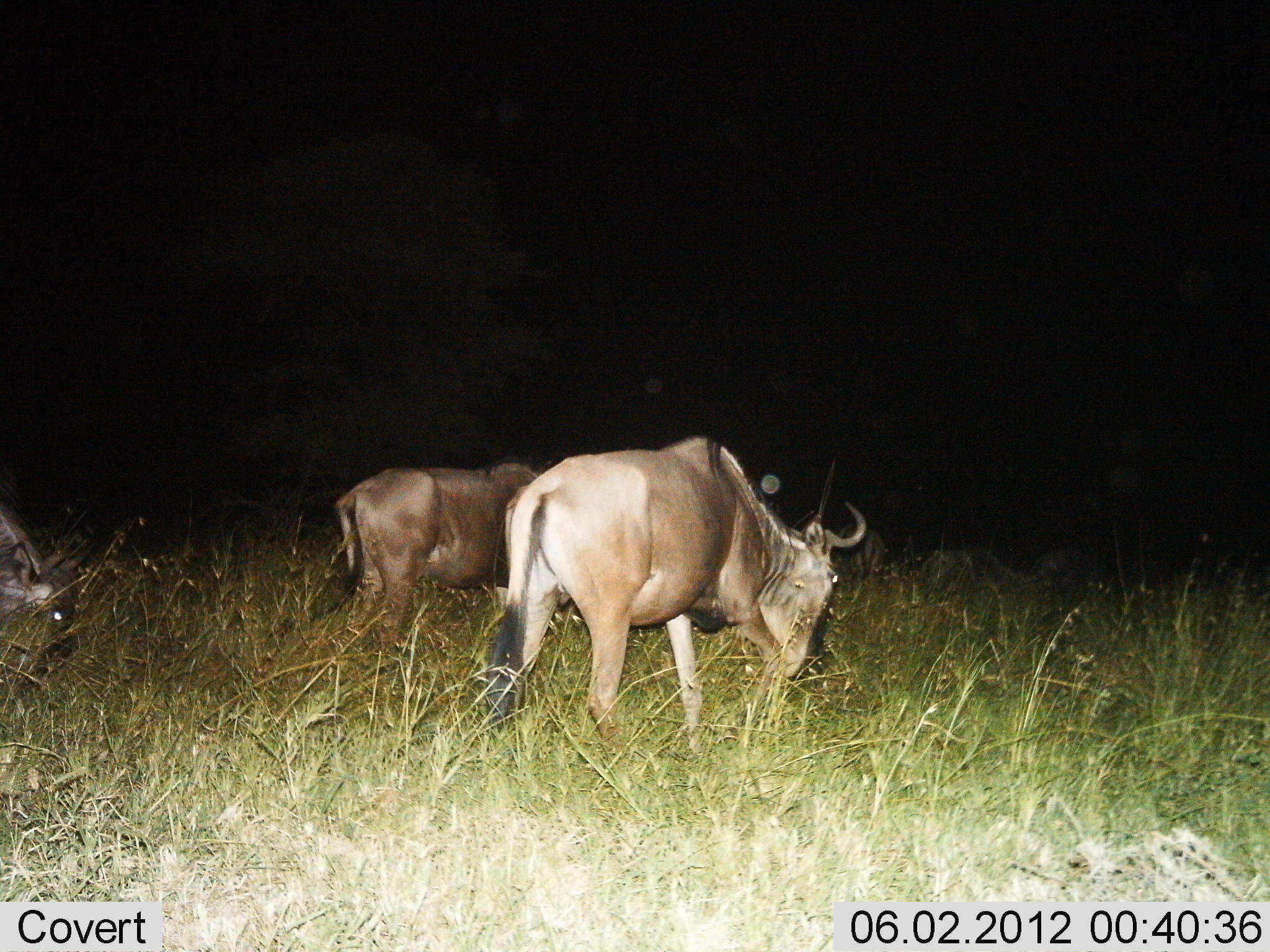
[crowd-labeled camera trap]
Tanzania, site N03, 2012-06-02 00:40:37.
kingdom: Animalia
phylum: Chordata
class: Mammalia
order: Artiodactyla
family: Bovidae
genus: Connochaetes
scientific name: Connochaetes taurinus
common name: blue wildebeest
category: wildebeest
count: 3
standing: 30%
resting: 0%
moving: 40%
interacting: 0%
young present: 0%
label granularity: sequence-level